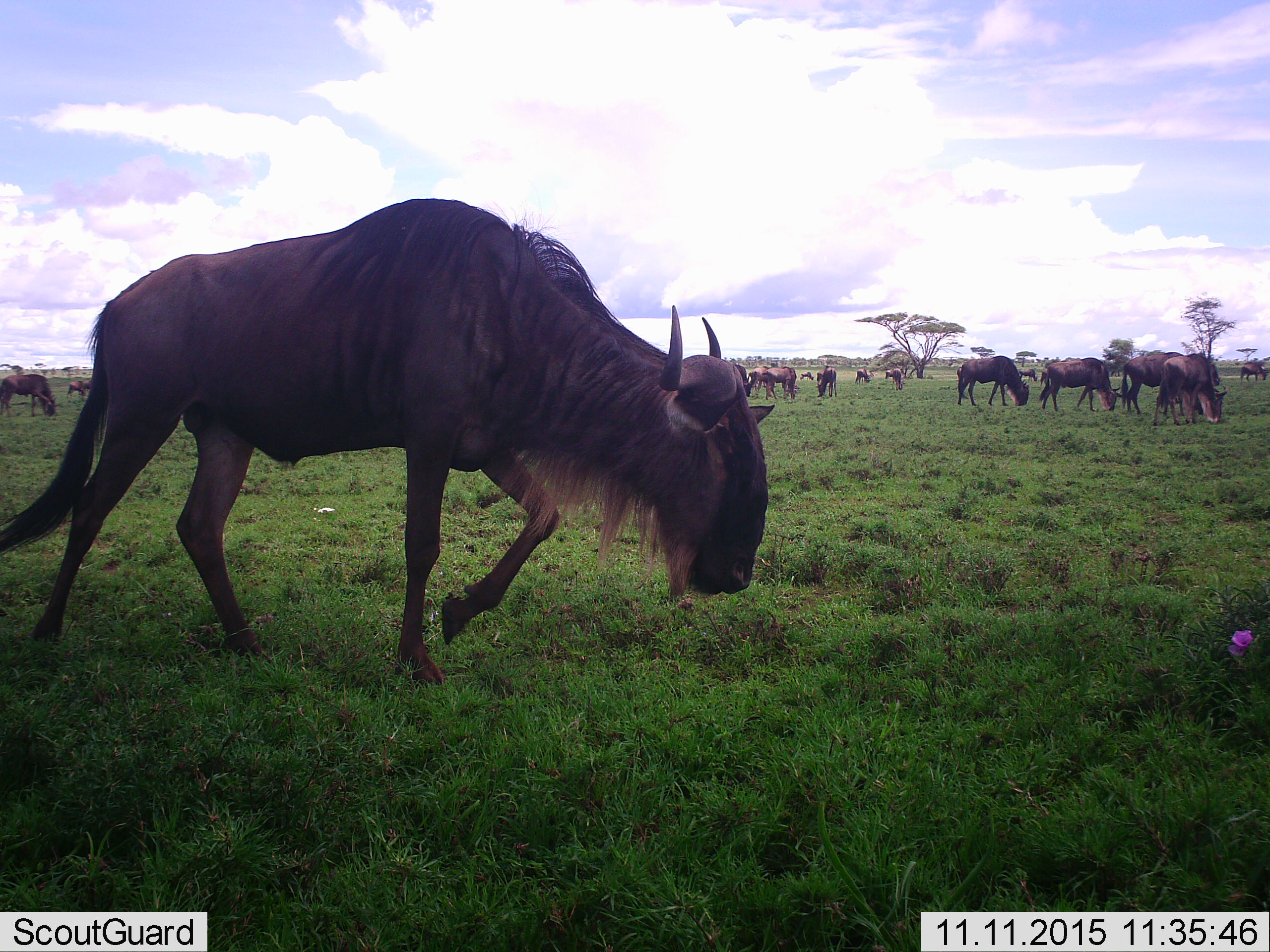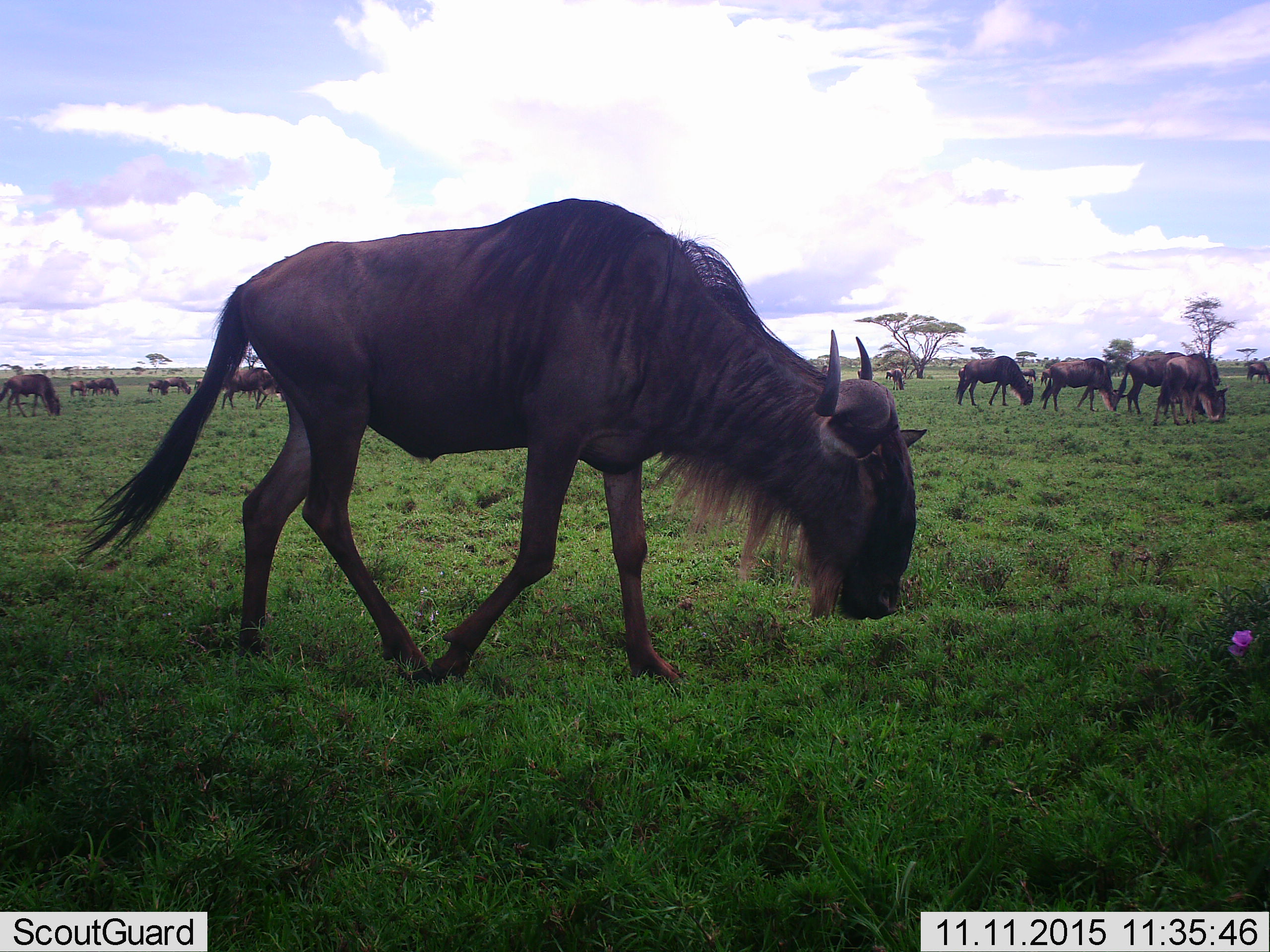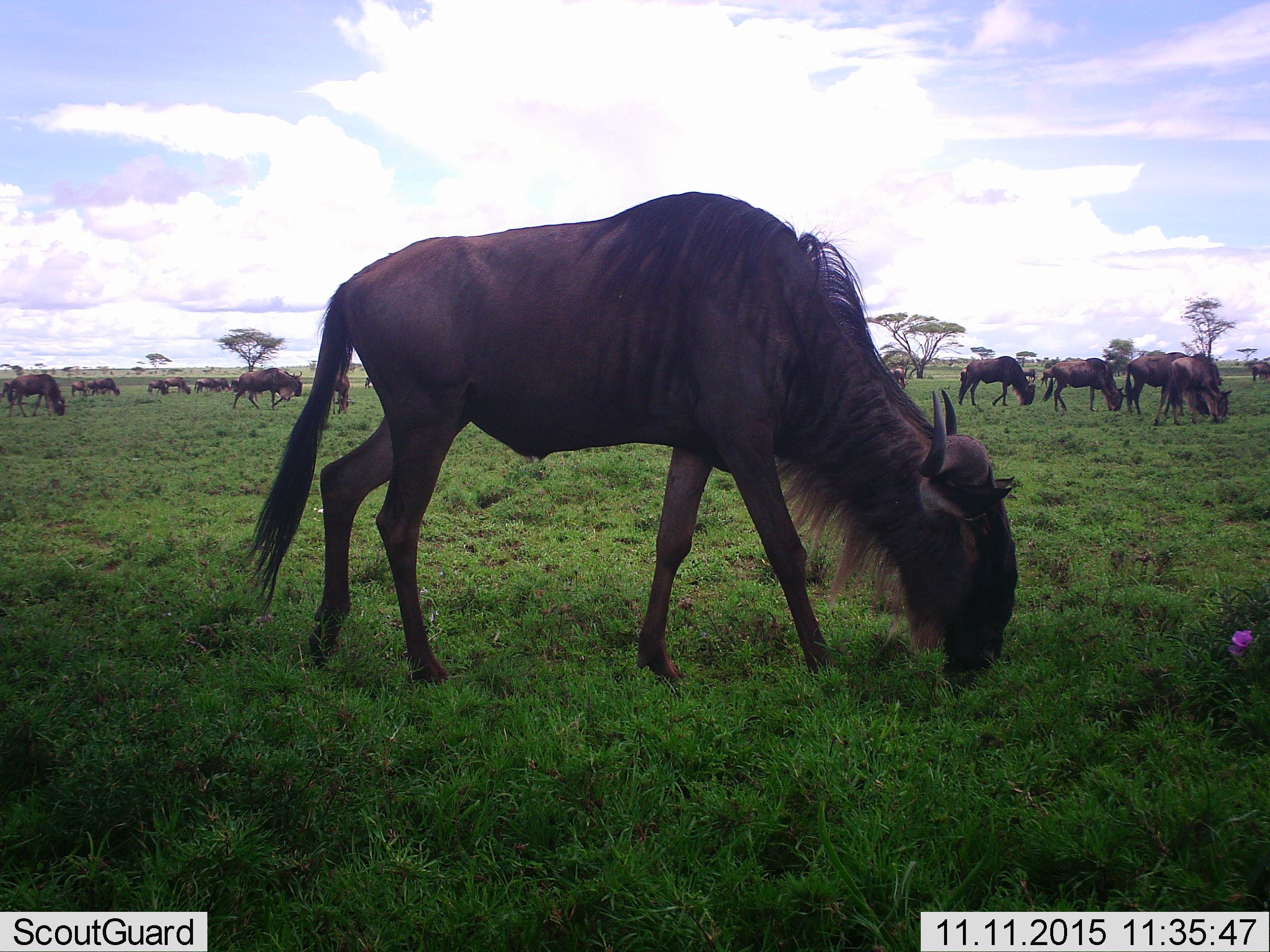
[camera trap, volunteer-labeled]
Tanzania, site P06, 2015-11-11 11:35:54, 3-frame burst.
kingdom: Animalia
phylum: Chordata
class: Mammalia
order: Artiodactyla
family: Bovidae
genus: Connochaetes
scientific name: Connochaetes taurinus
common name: blue wildebeest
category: wildebeest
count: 11-50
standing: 62%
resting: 0%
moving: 75%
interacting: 25%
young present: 38%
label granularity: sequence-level